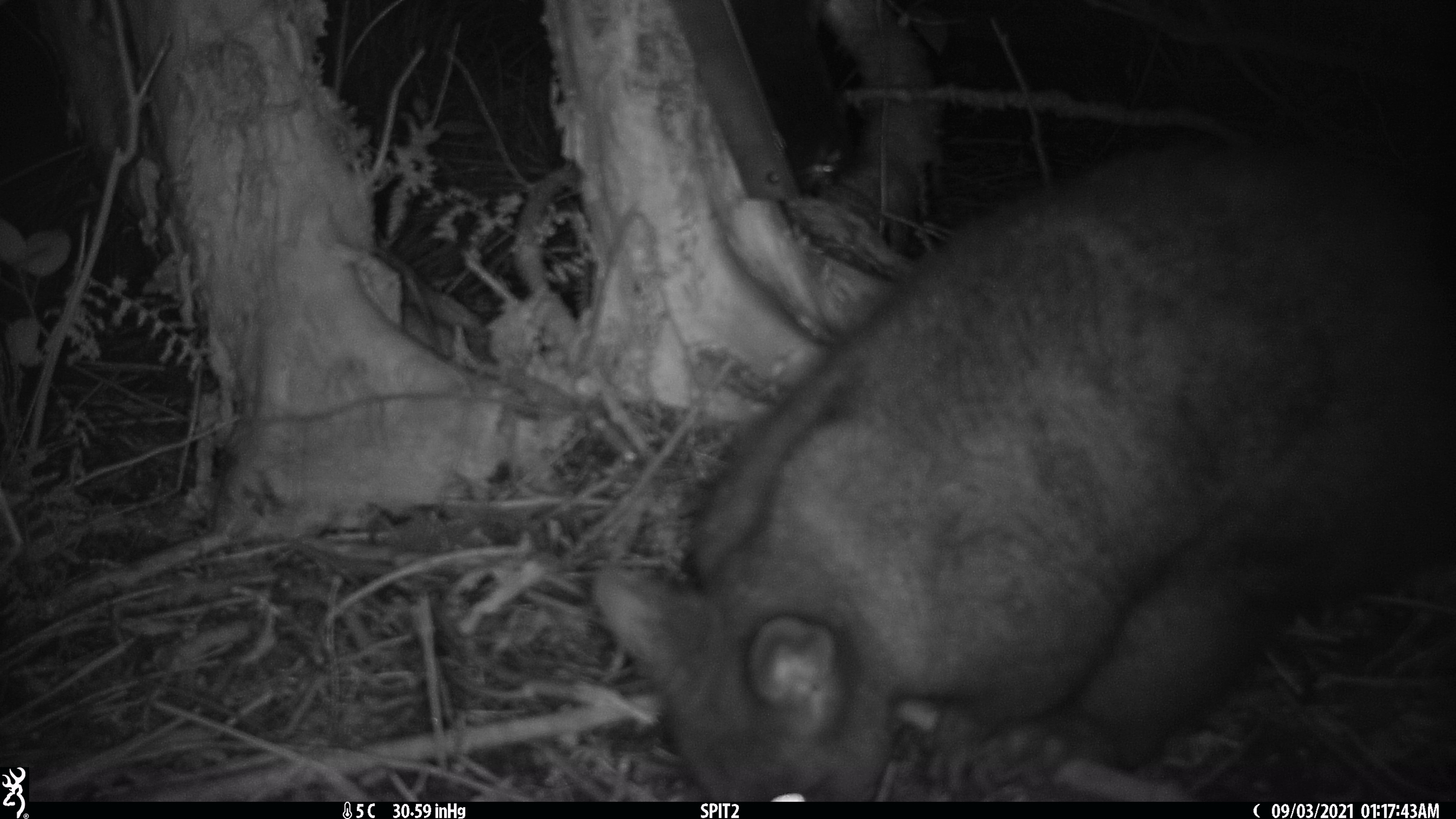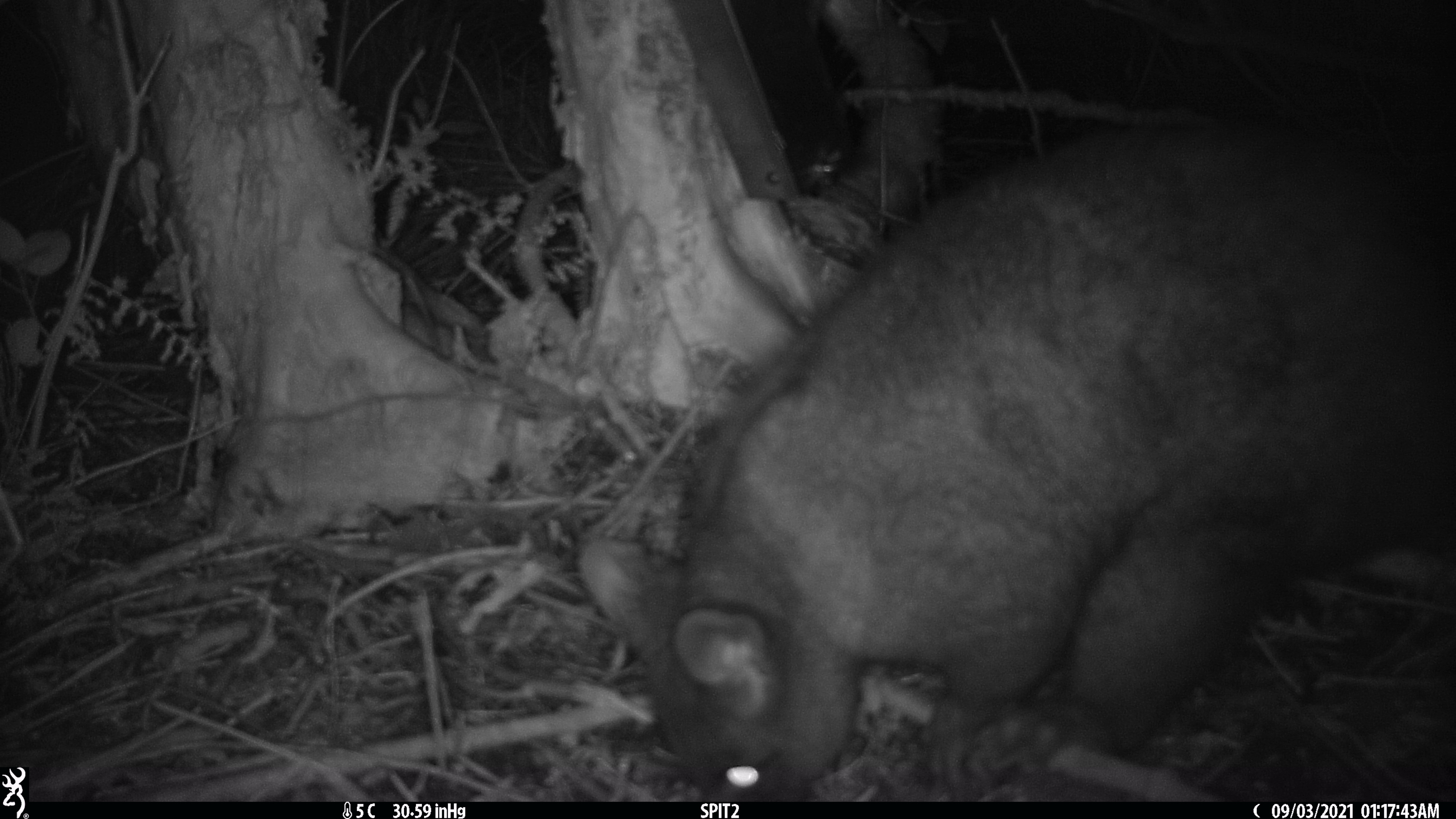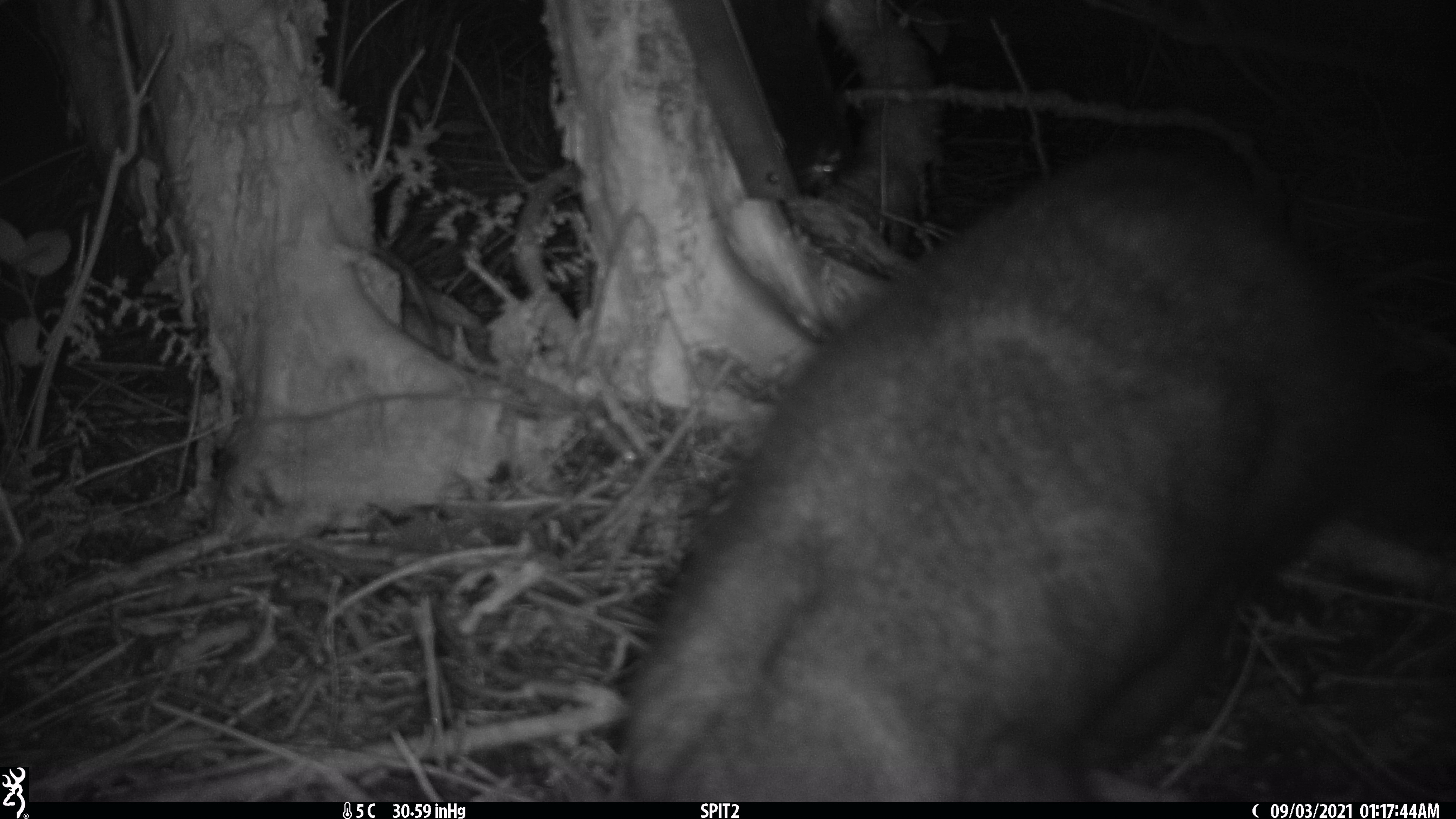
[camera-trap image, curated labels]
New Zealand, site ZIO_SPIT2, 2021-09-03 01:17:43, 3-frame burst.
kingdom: Animalia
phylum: Chordata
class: Mammalia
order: Diprotodontia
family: Phalangeridae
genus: Trichosurus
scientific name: Trichosurus vulpecula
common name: common brushtail possum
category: possum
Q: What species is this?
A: Possum (common brushtail possum) (Trichosurus vulpecula).